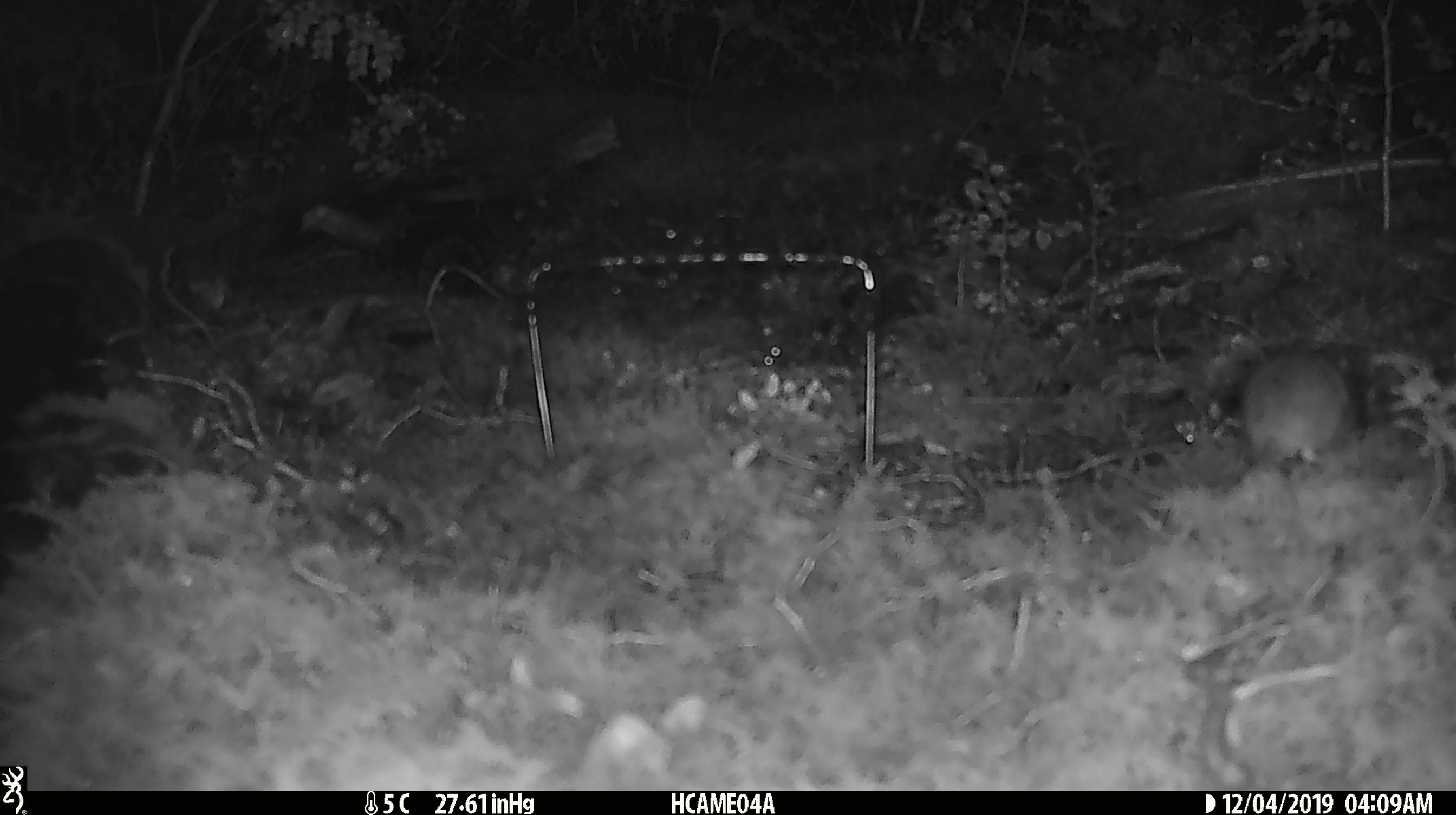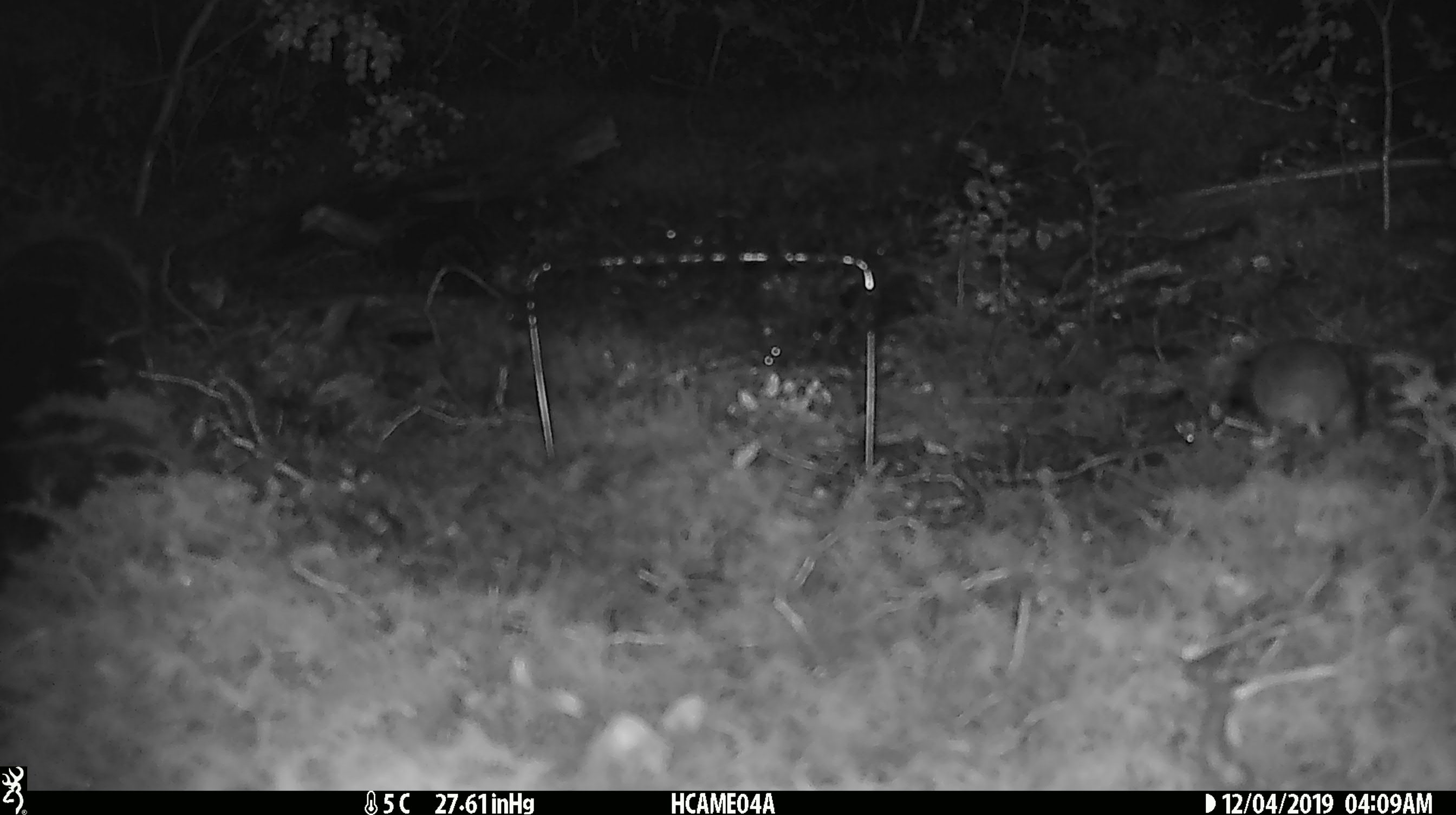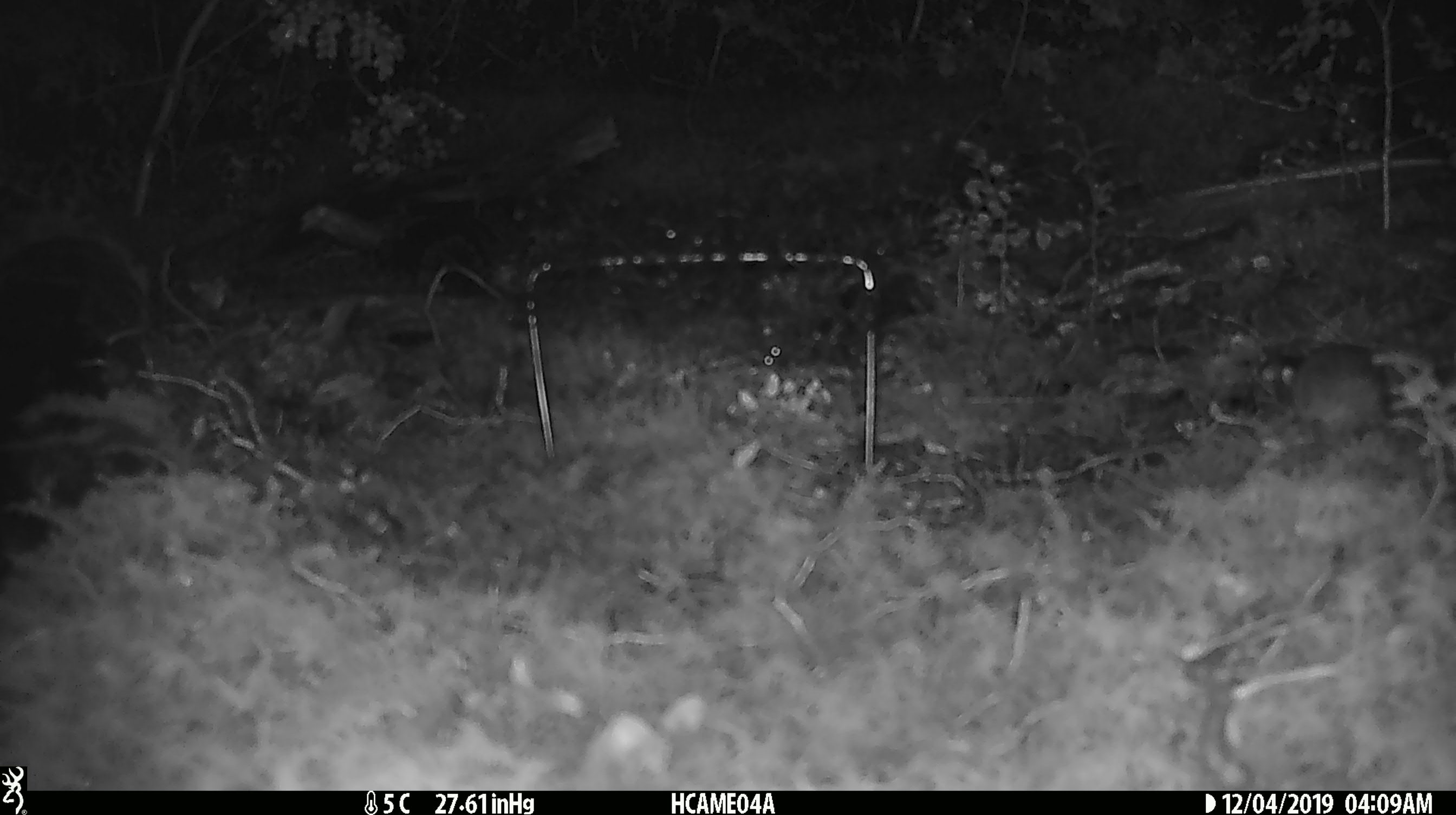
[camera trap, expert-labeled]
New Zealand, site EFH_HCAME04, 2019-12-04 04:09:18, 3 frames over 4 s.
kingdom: Animalia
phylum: Chordata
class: Mammalia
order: Rodentia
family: Muridae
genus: Mus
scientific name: Mus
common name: mouse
Mouse (Mus).